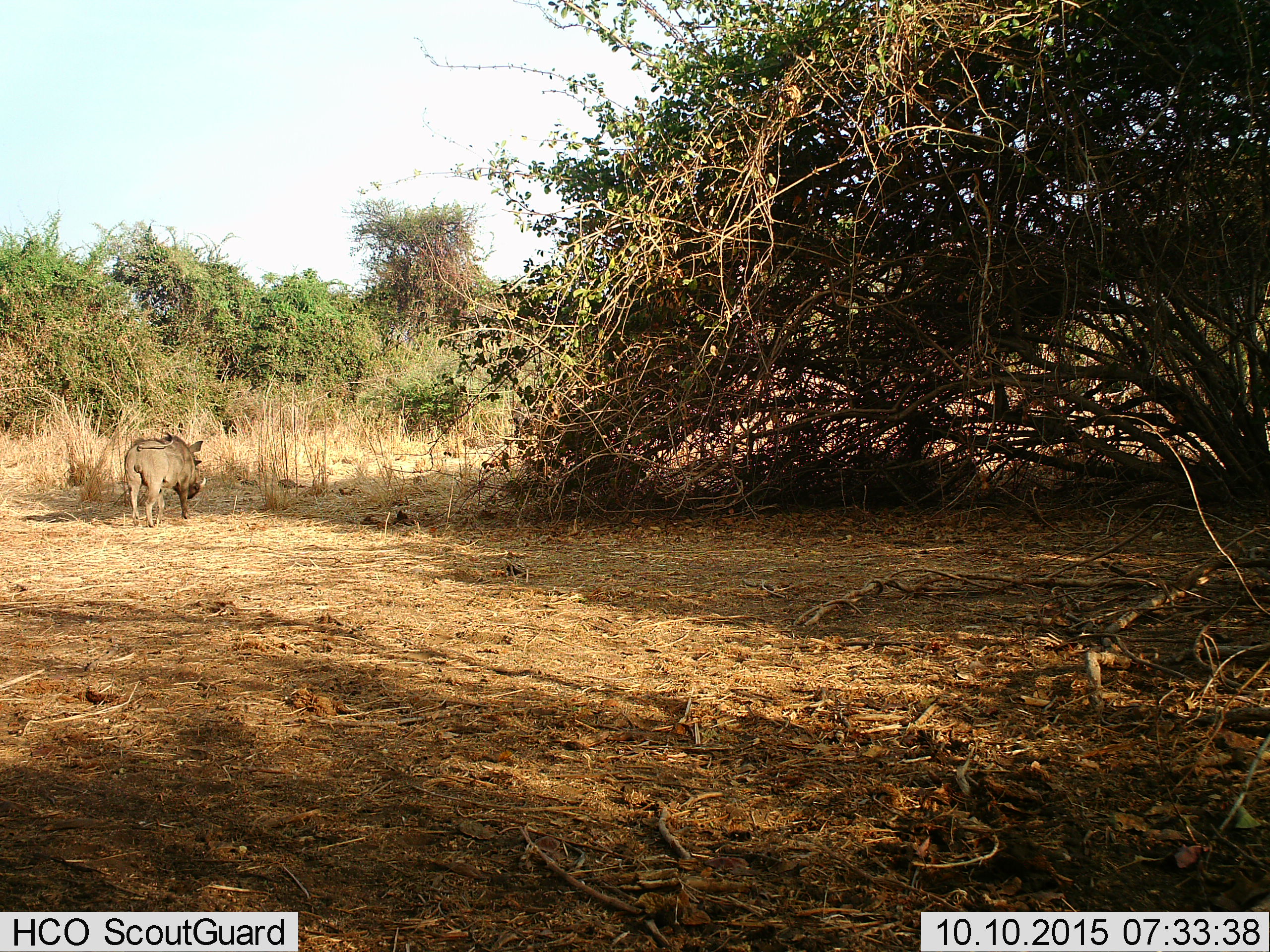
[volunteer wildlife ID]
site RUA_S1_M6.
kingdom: Animalia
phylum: Chordata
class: Mammalia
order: Artiodactyla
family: Suidae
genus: Phacochoerus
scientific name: Phacochoerus africanus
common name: warthog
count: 1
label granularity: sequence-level